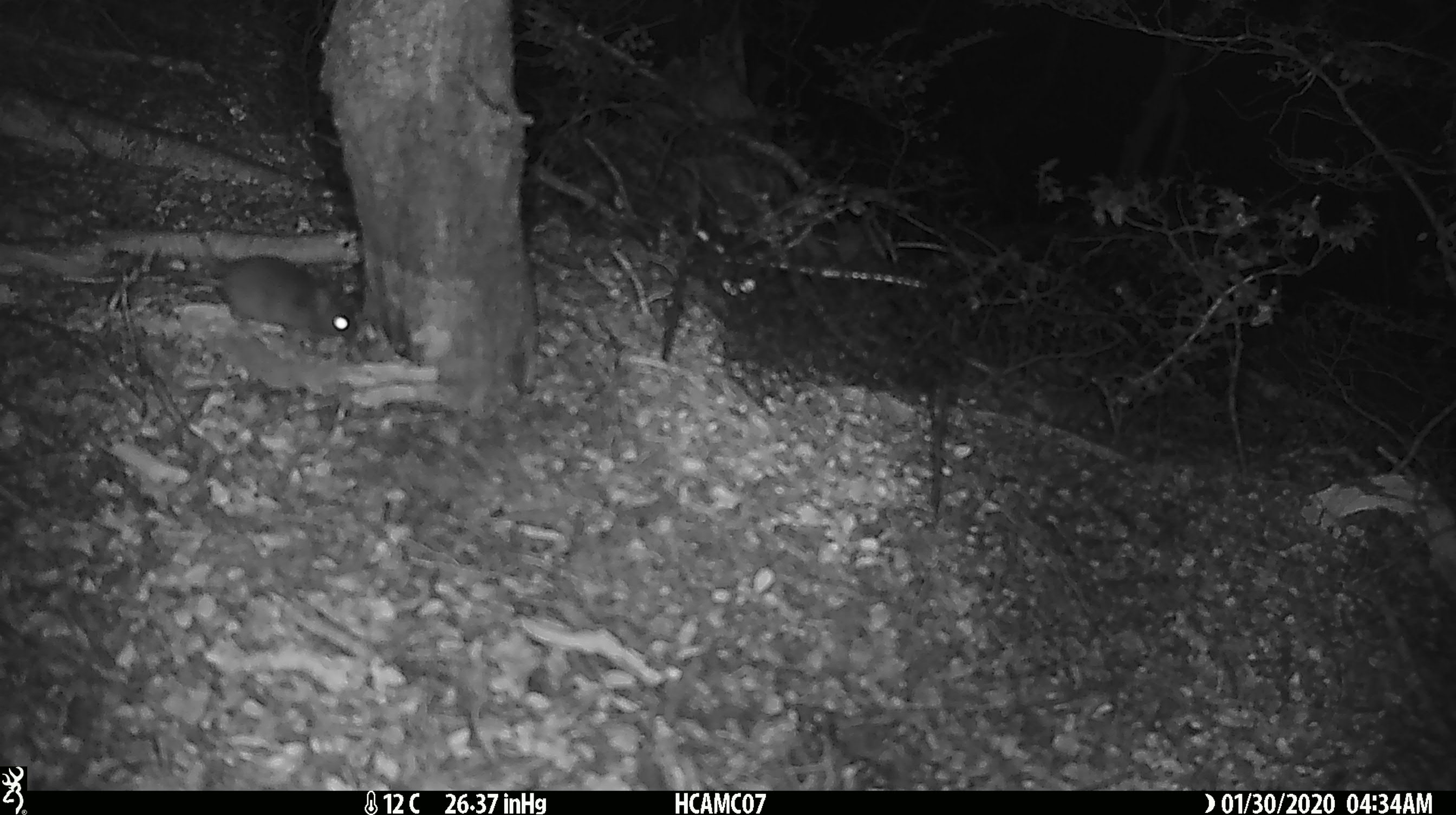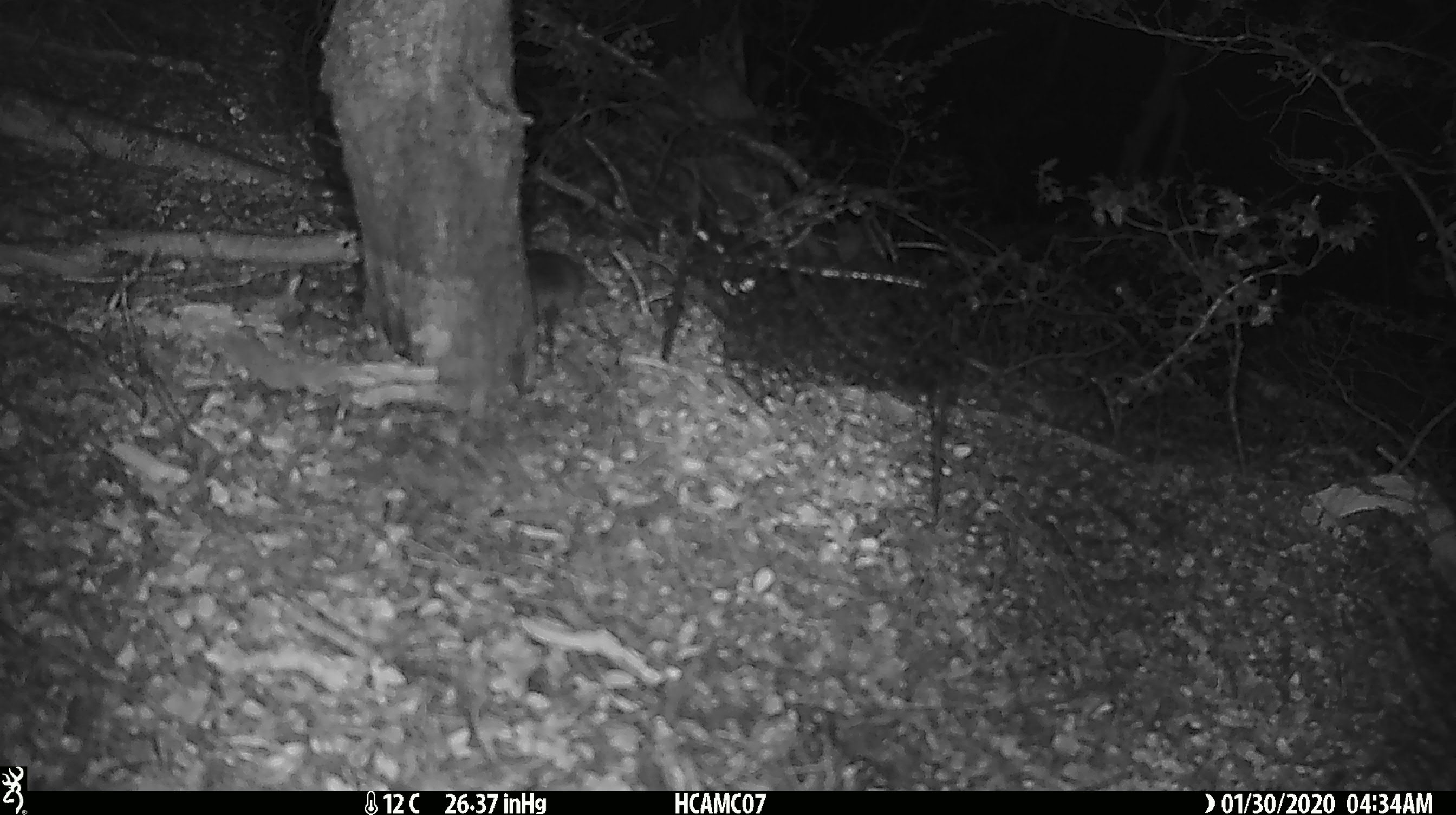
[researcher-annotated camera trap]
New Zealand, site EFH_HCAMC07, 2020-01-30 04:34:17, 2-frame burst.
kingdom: Animalia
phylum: Chordata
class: Mammalia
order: Rodentia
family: Muridae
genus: Mus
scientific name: Mus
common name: mouse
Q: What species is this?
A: Mouse (Mus).